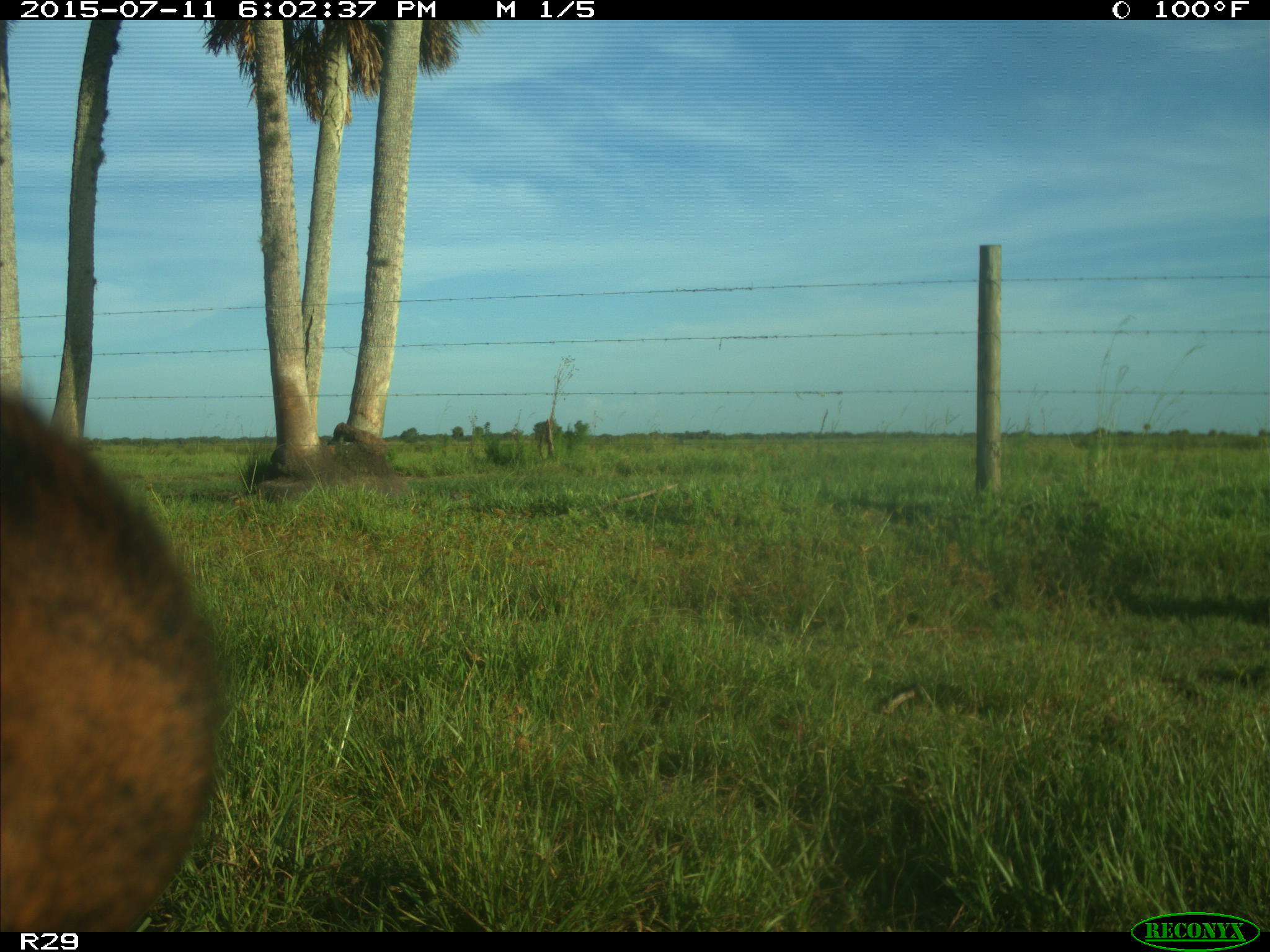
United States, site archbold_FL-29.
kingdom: Animalia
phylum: Chordata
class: Mammalia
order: Artiodactyla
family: Bovidae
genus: Bos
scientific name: Bos taurus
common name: domestic cow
Bos taurus (domestic cow).